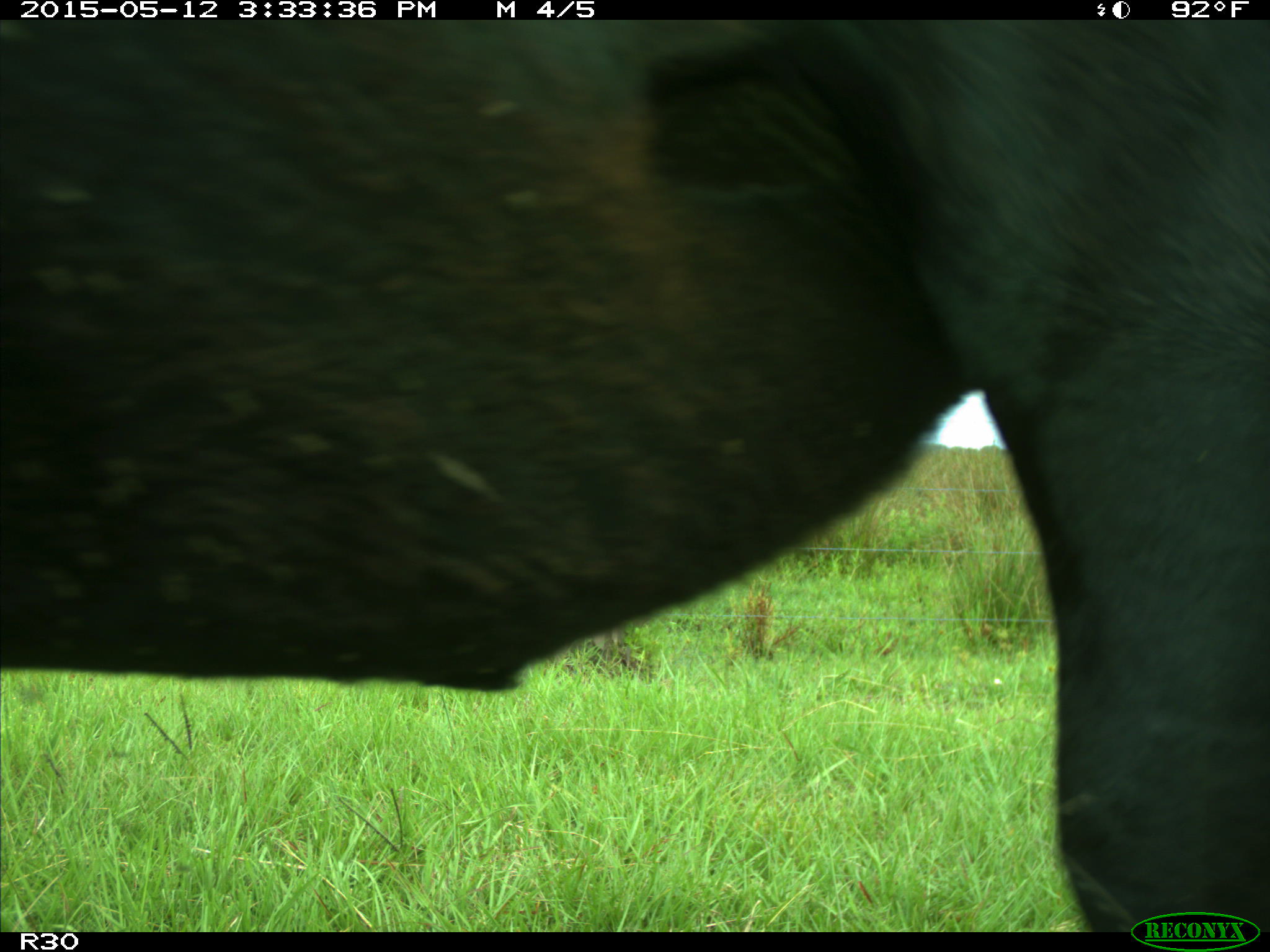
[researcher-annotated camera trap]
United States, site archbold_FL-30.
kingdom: Animalia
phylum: Chordata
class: Mammalia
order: Artiodactyla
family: Bovidae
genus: Bos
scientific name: Bos taurus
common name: domestic cow